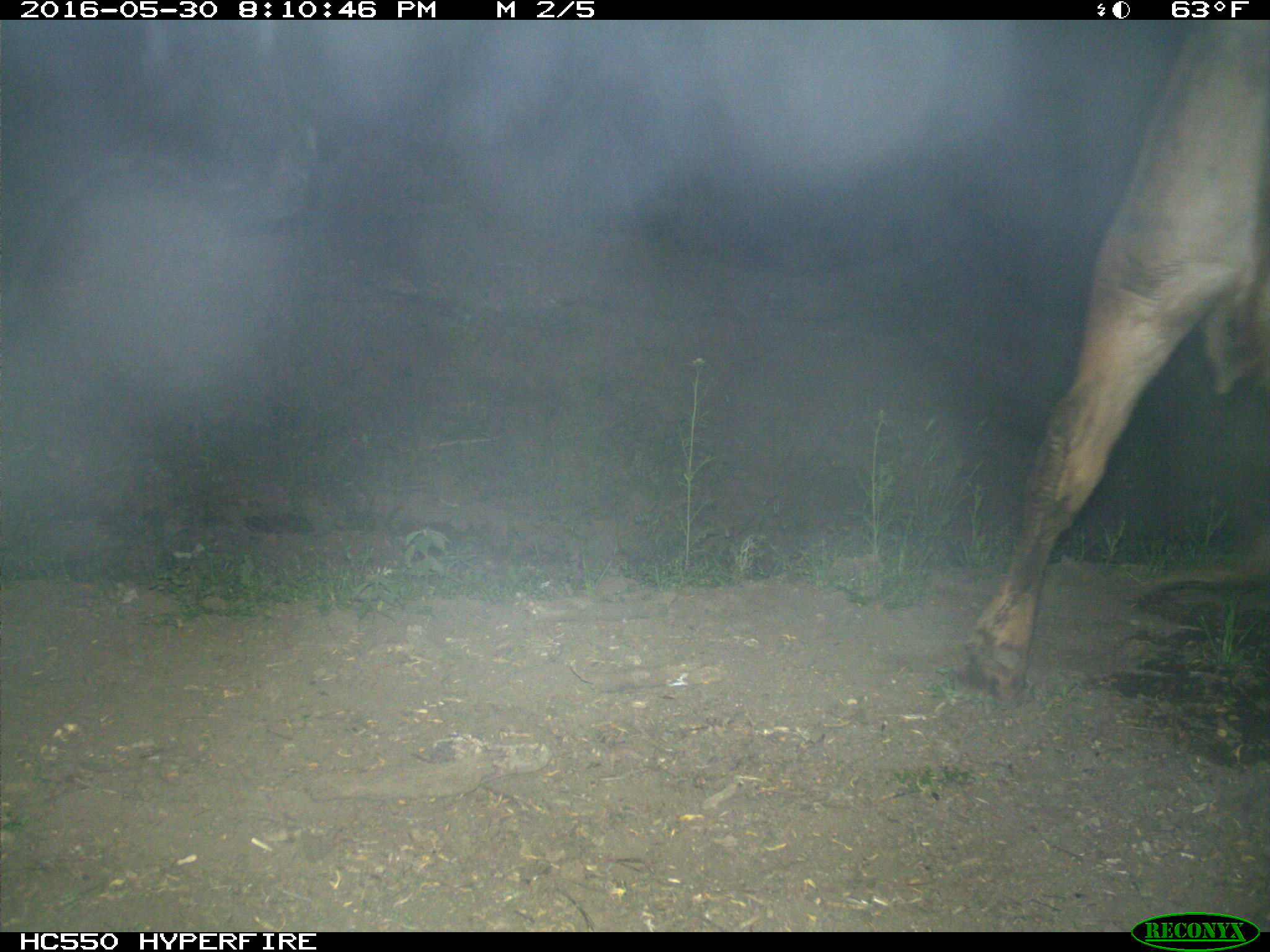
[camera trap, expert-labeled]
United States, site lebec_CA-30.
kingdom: Animalia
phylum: Chordata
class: Mammalia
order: Artiodactyla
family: Bovidae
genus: Bos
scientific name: Bos taurus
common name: domestic cow